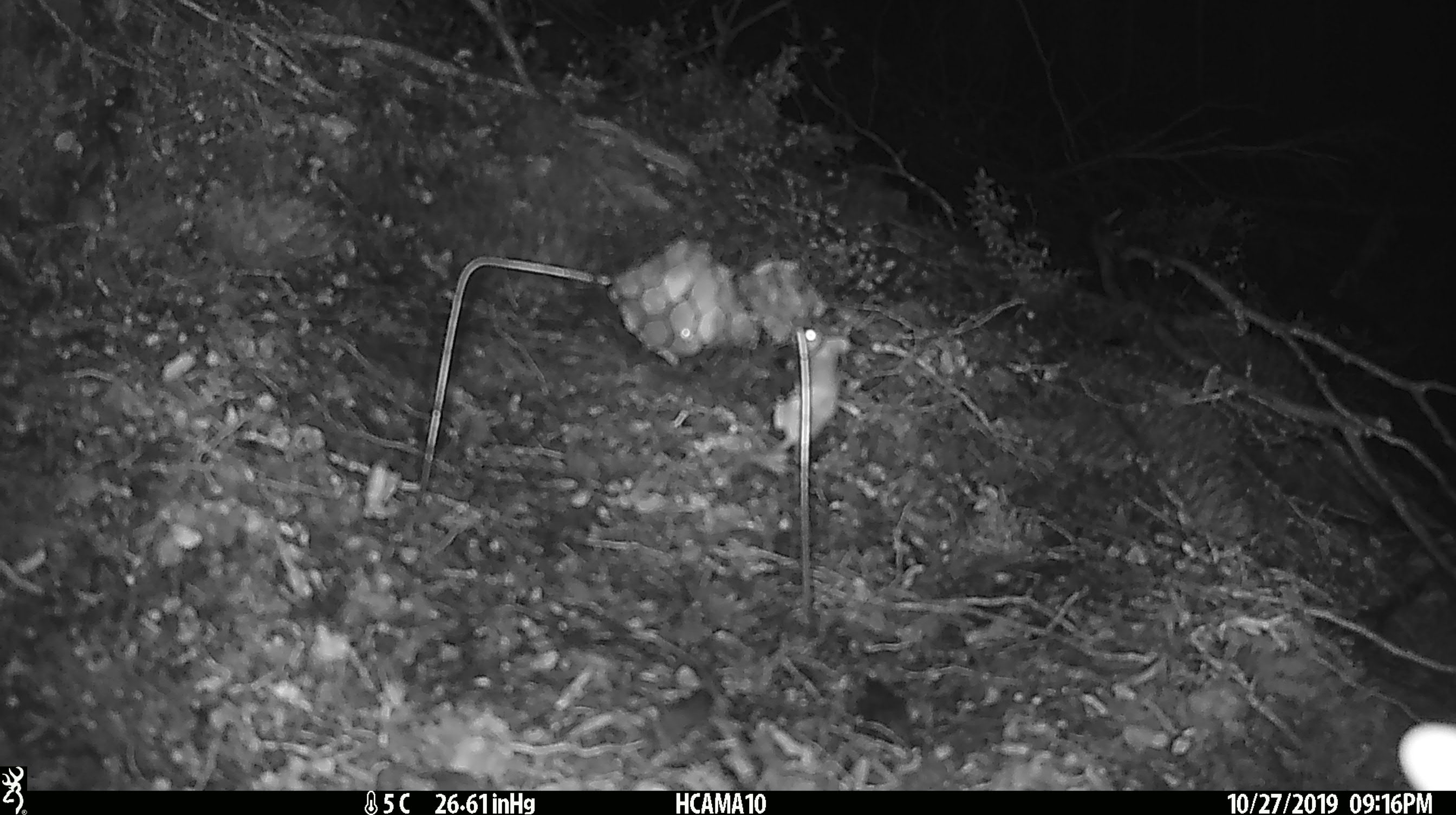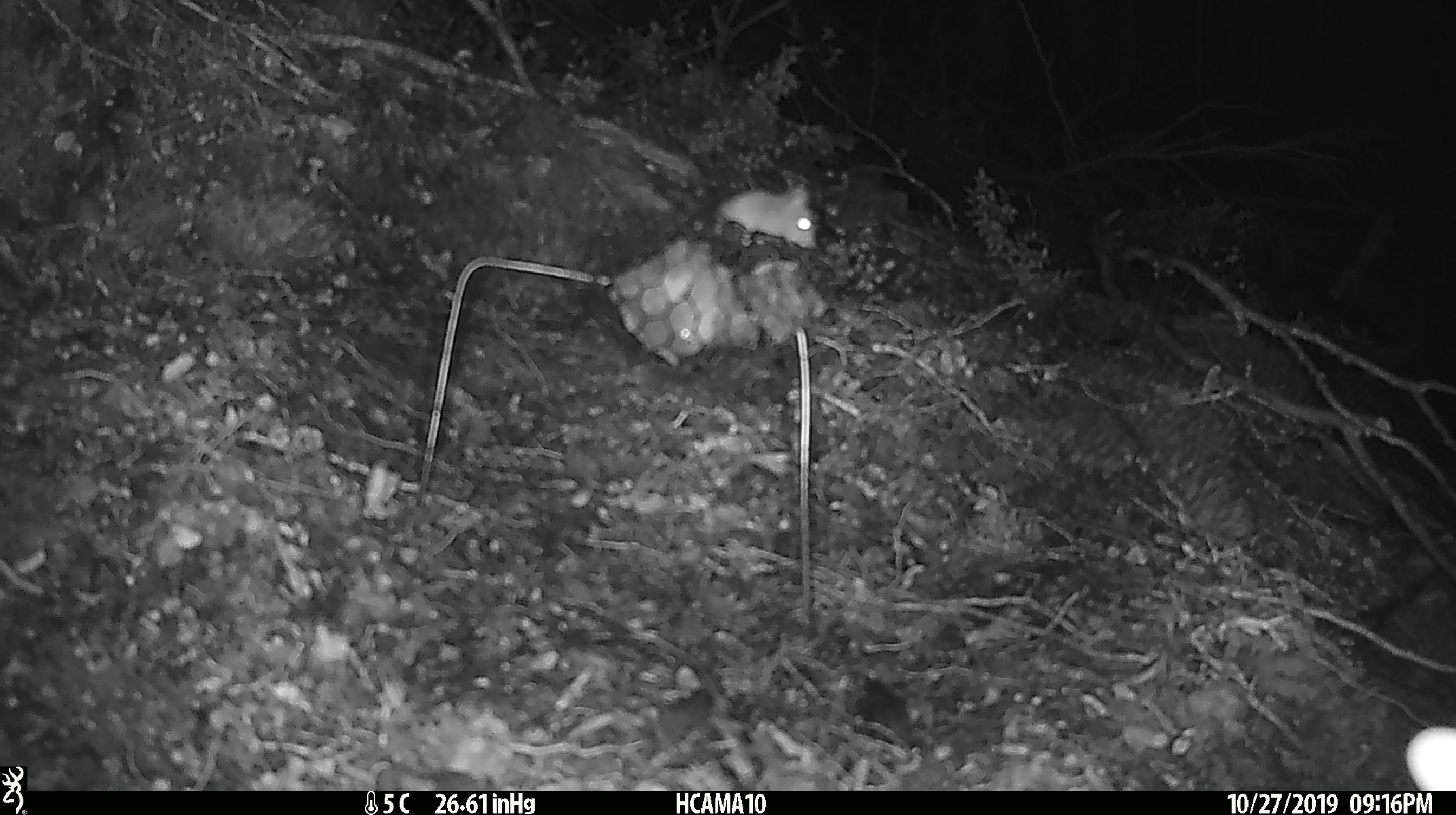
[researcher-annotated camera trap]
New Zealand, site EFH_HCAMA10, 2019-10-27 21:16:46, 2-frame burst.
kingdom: Animalia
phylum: Chordata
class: Mammalia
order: Rodentia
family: Muridae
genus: Mus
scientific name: Mus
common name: mouse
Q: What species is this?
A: Mouse (Mus).